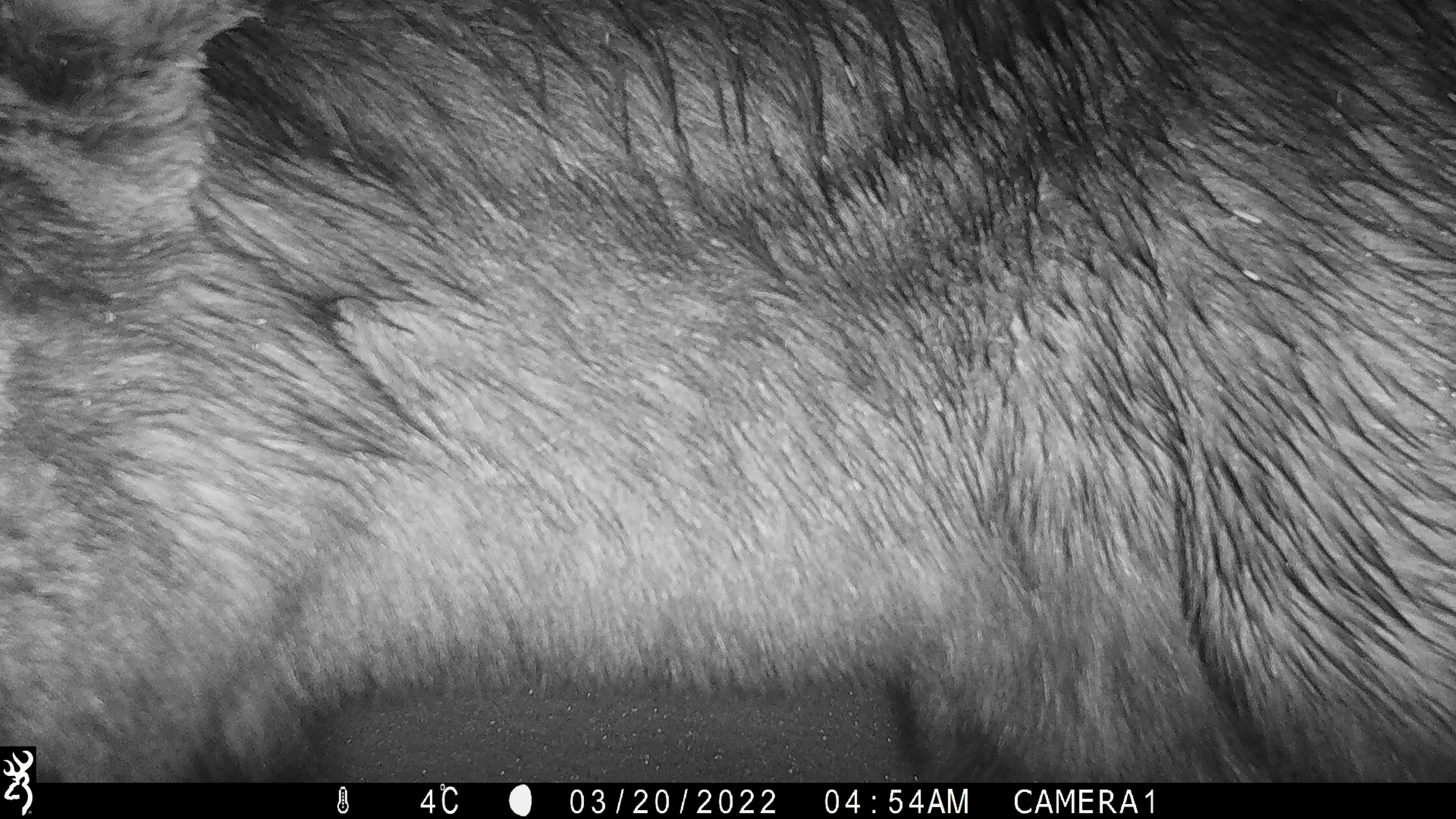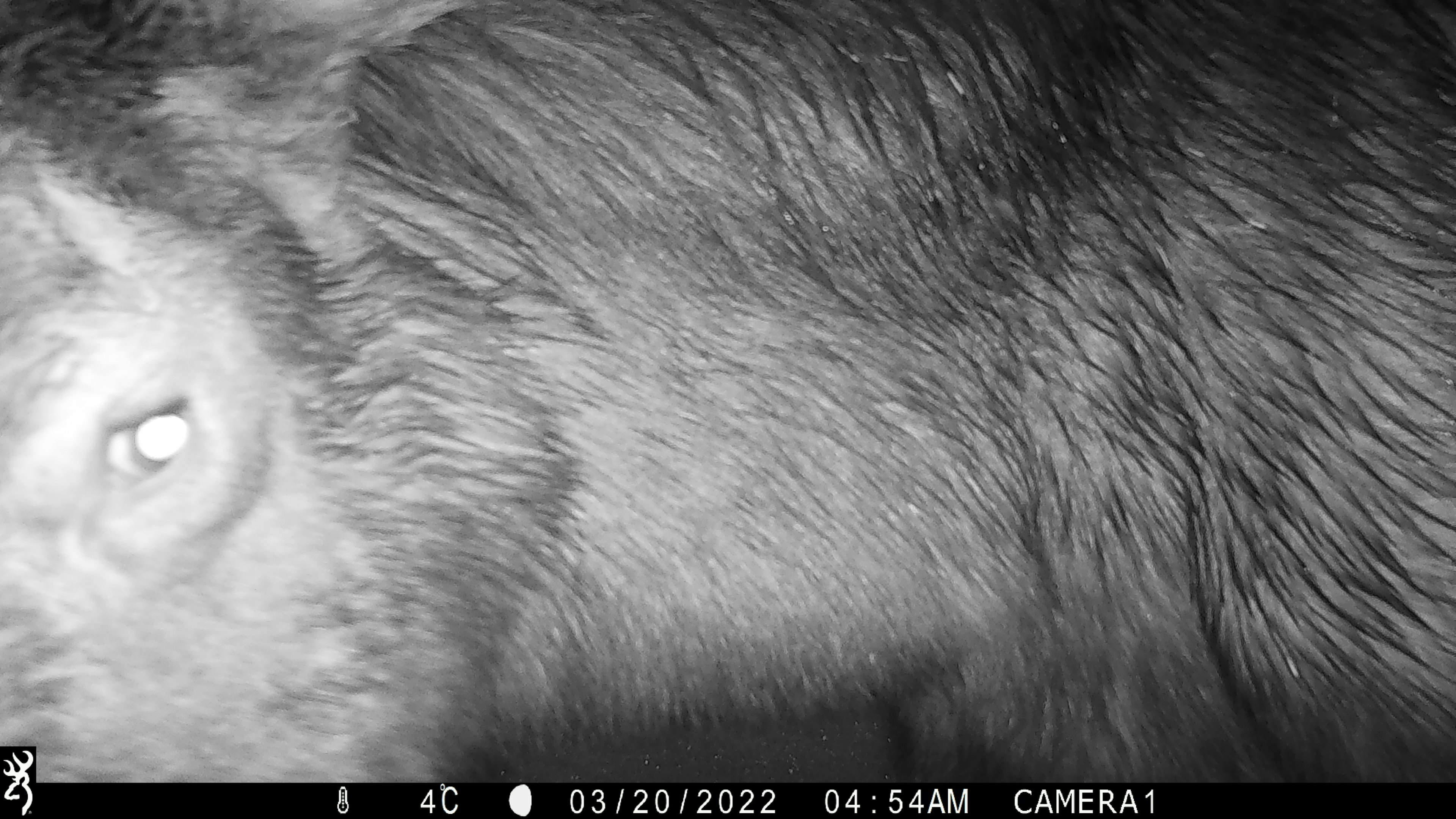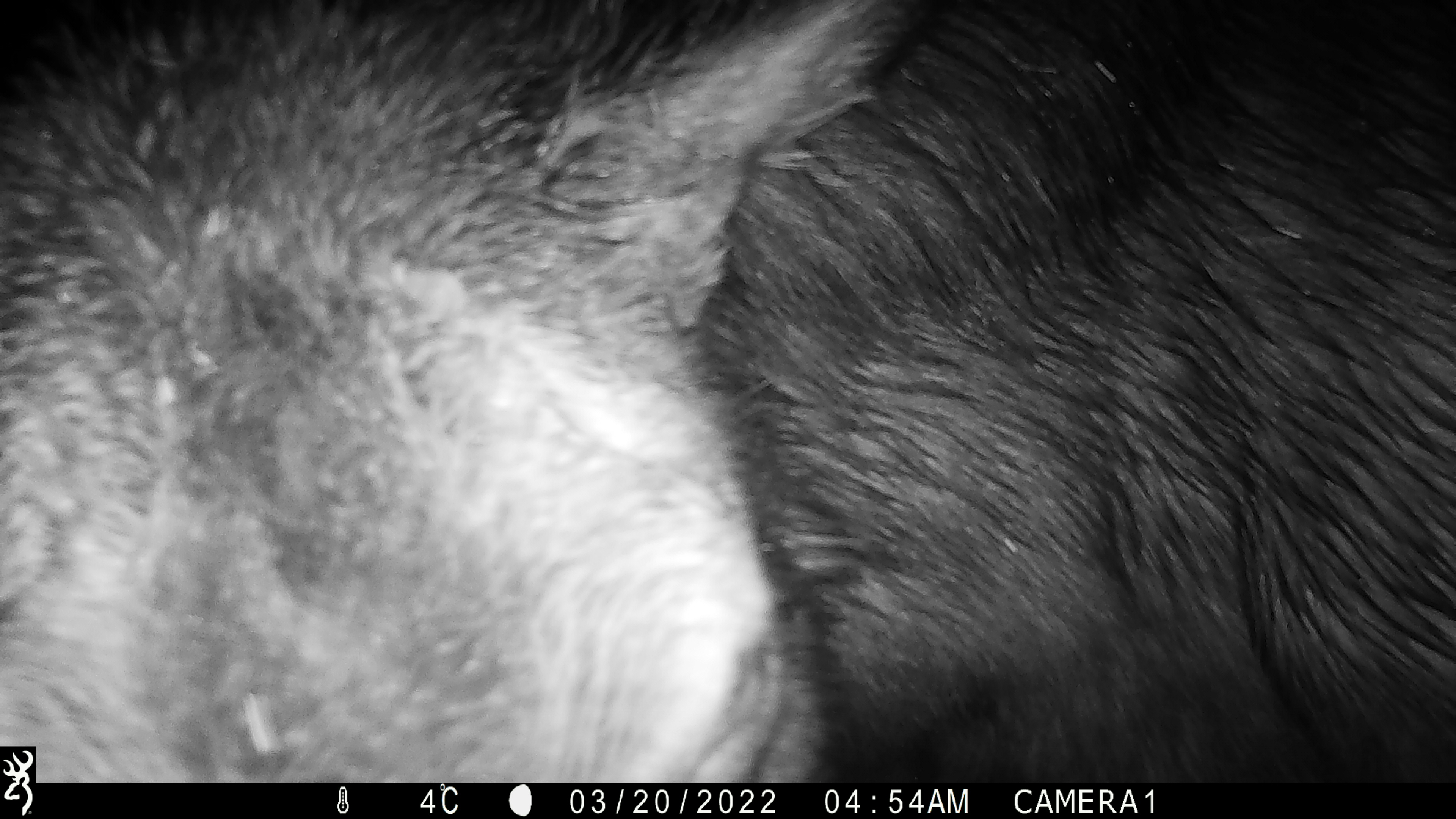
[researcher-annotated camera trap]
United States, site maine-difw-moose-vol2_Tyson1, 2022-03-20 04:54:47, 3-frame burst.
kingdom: Animalia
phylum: Chordata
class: Mammalia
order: Artiodactyla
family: Cervidae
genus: Alces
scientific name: Alces alces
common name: moose